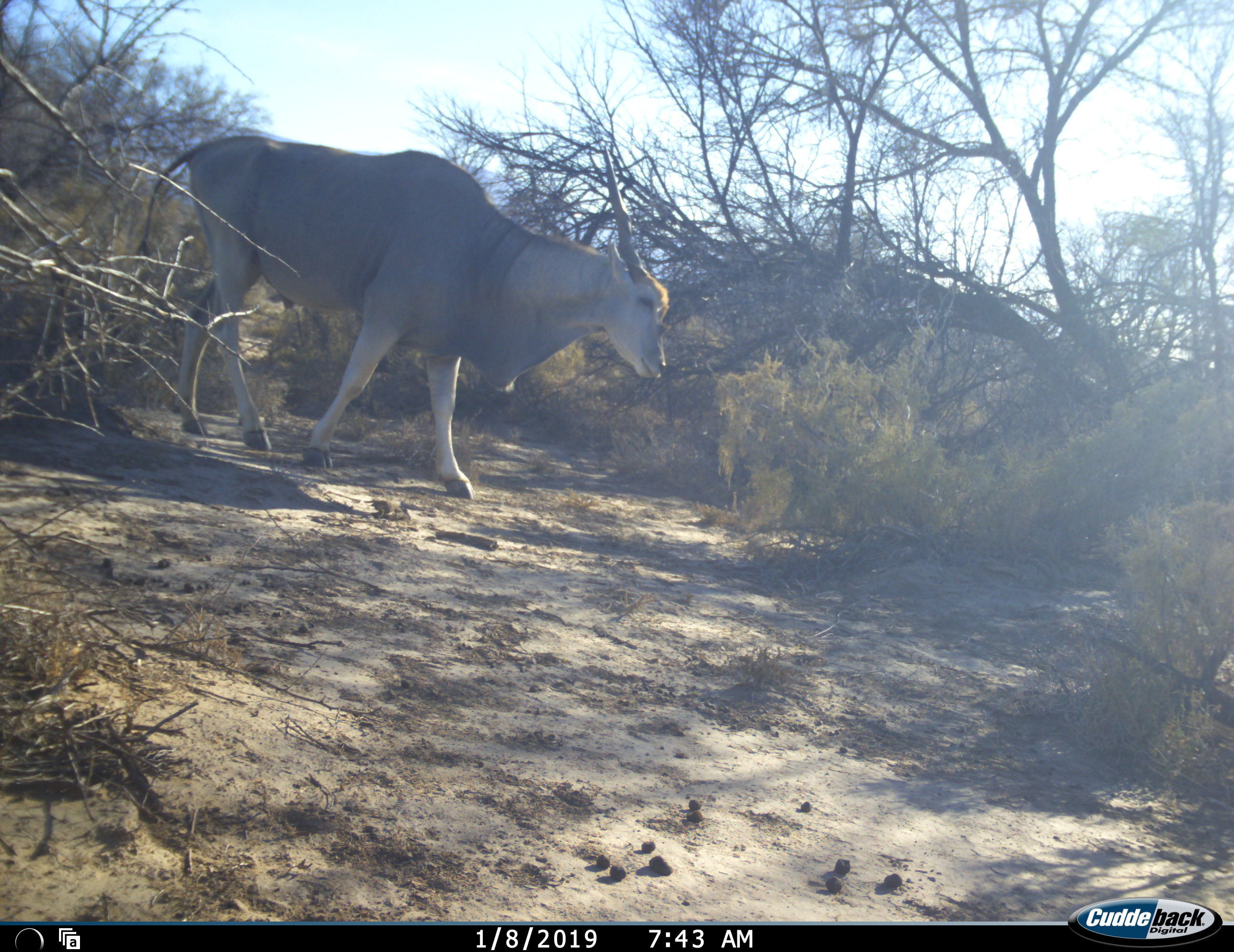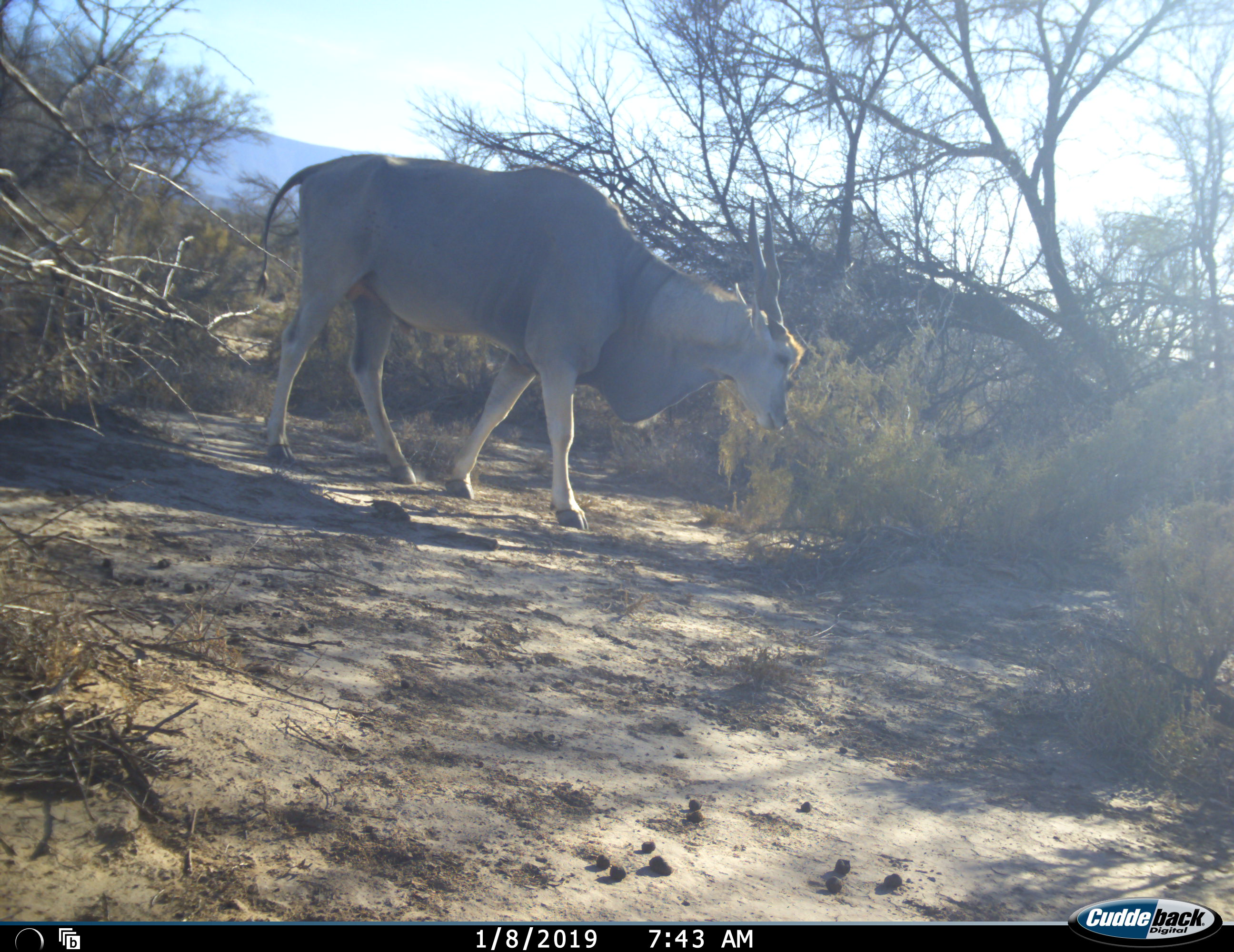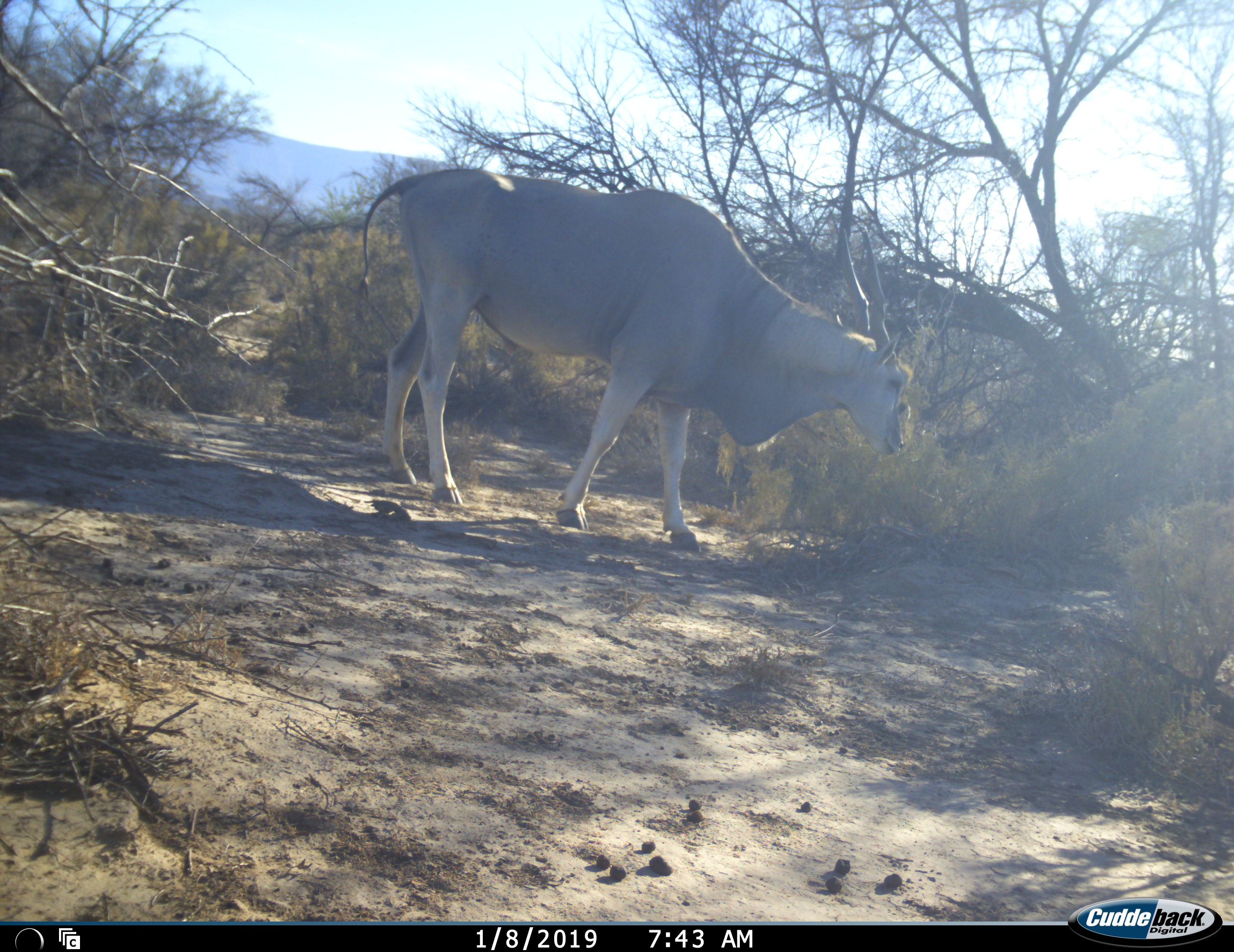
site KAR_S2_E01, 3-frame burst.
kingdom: Animalia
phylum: Chordata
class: Mammalia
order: Artiodactyla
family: Bovidae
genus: Tragelaphus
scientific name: Tragelaphus oryx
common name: eland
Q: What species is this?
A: Eland (Tragelaphus oryx).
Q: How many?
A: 1.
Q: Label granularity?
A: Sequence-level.